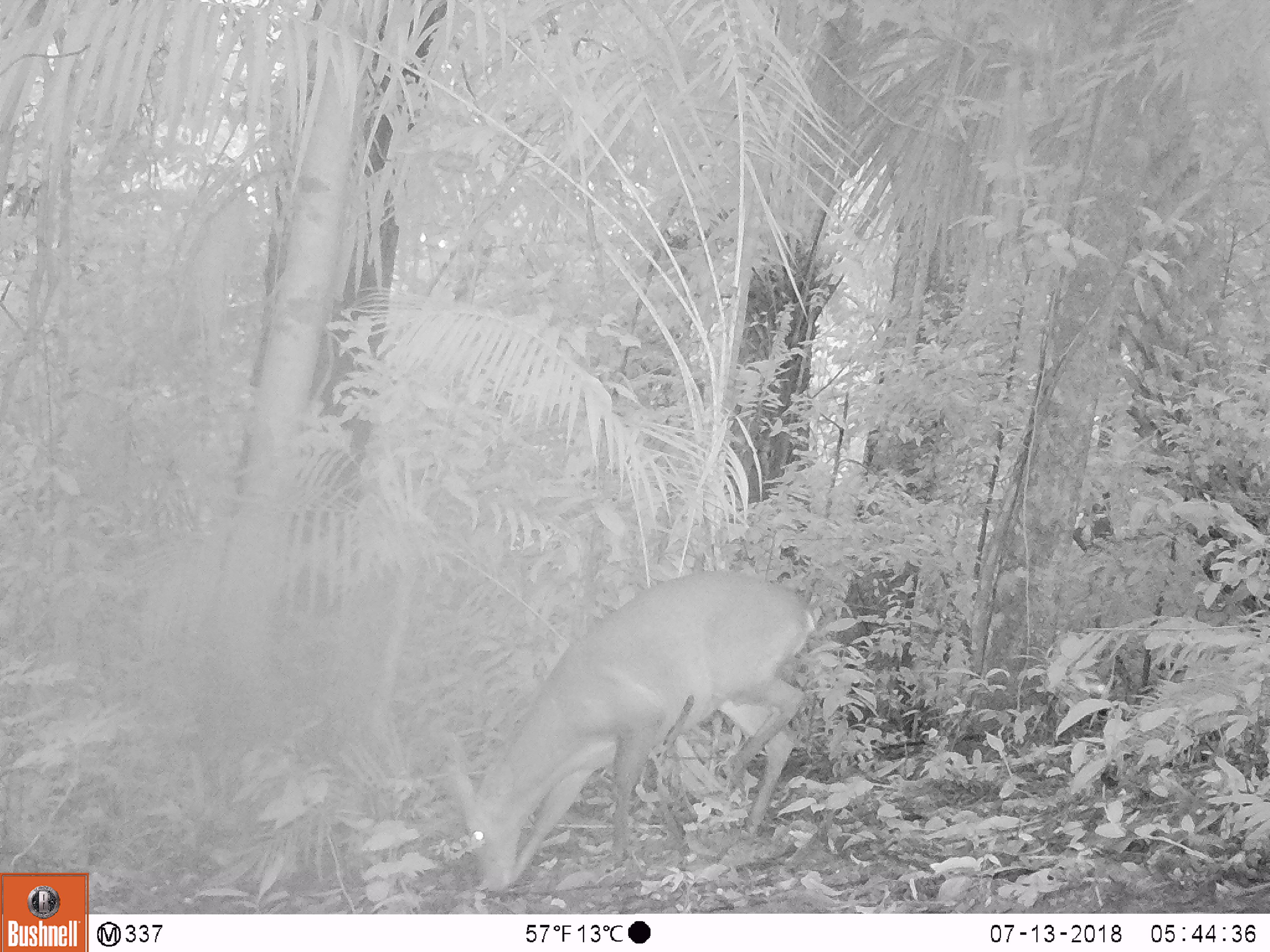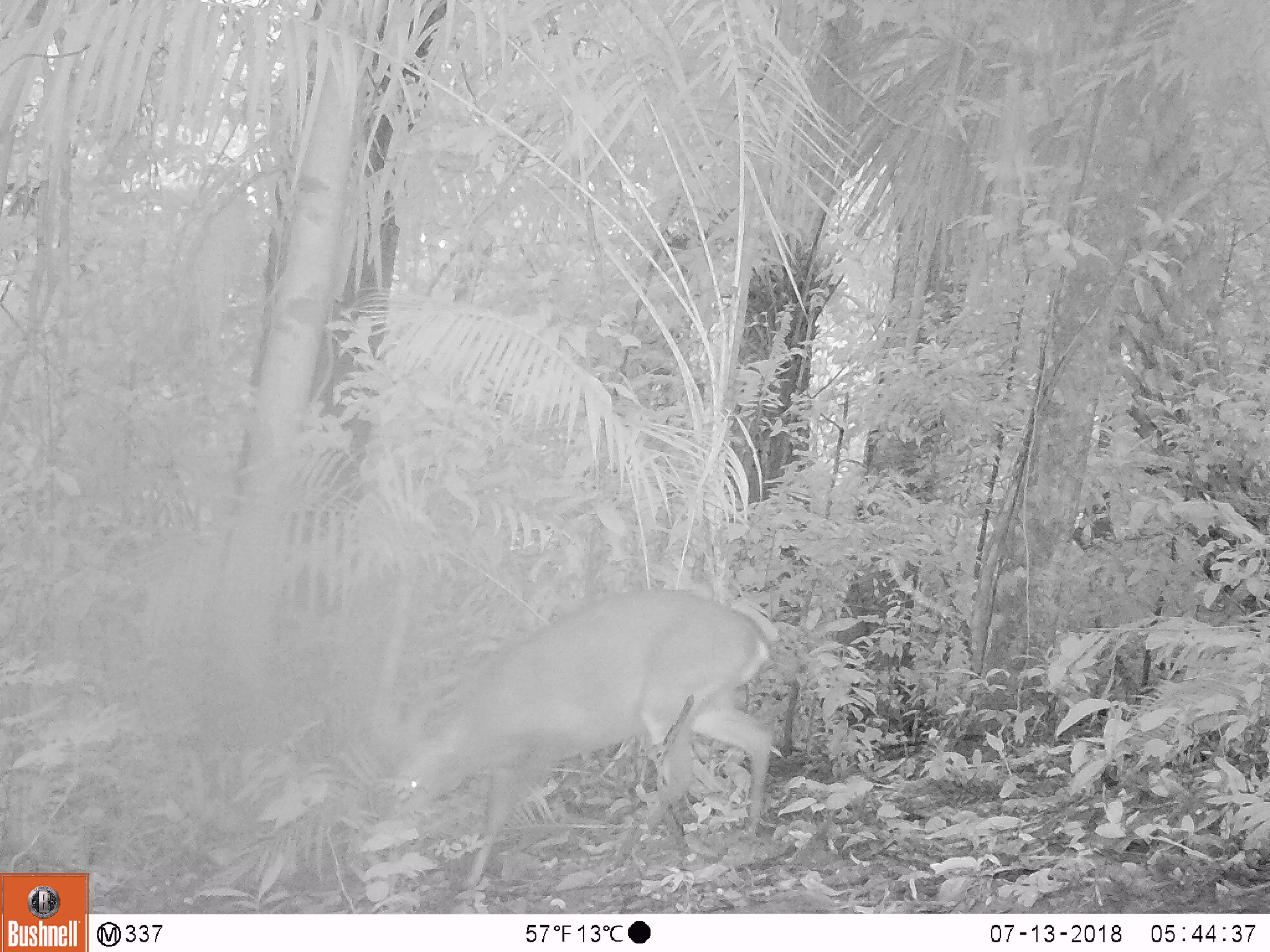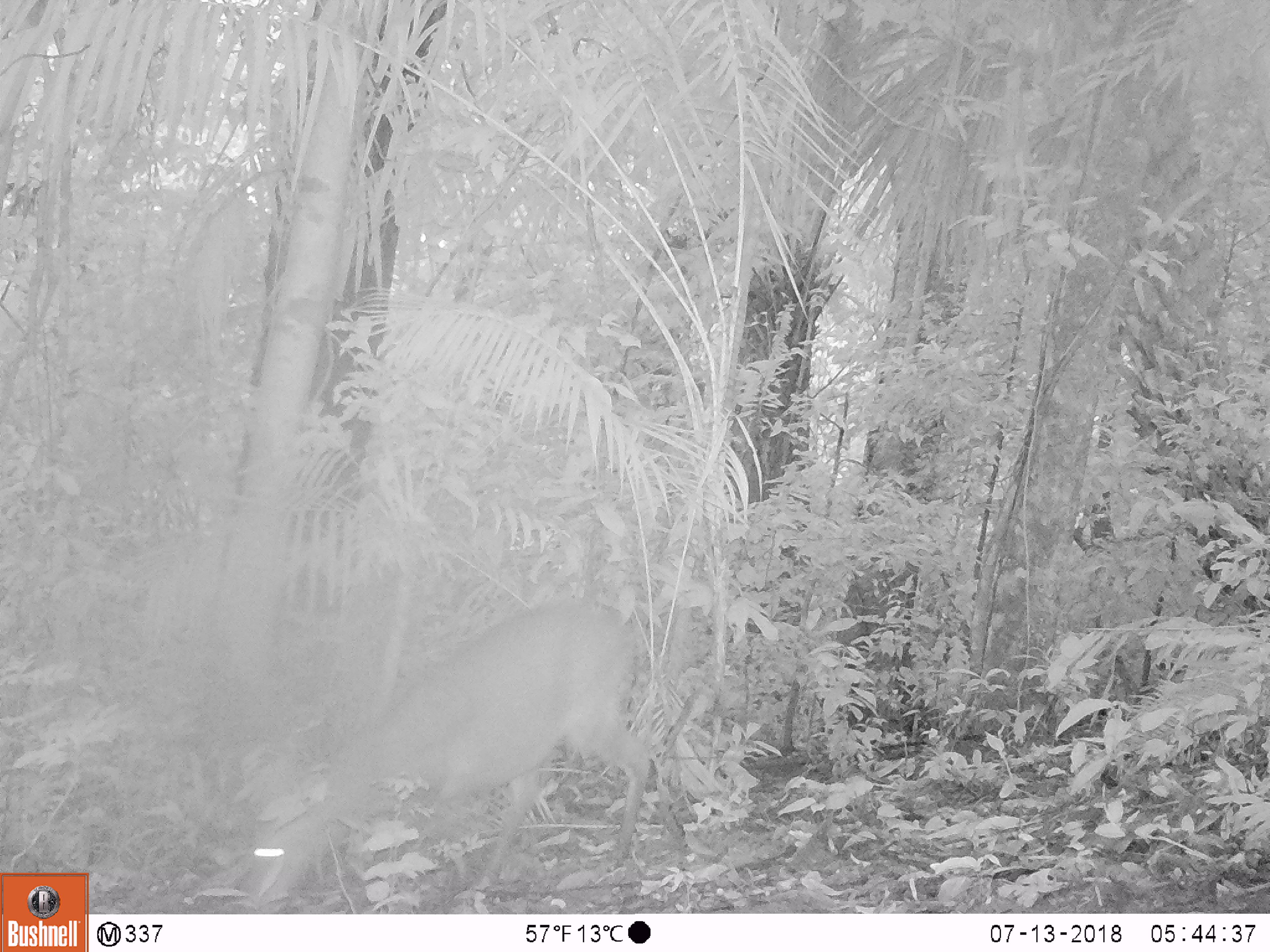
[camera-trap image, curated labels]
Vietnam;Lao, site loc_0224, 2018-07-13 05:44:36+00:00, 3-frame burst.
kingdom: Animalia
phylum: Chordata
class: Mammalia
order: Artiodactyla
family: Cervidae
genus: Muntiacus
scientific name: Muntiacus vuquangensis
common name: large-antlered muntjac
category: large antlered muntjac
Large antlered muntjac (large-antlered muntjac) (Muntiacus vuquangensis). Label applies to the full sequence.